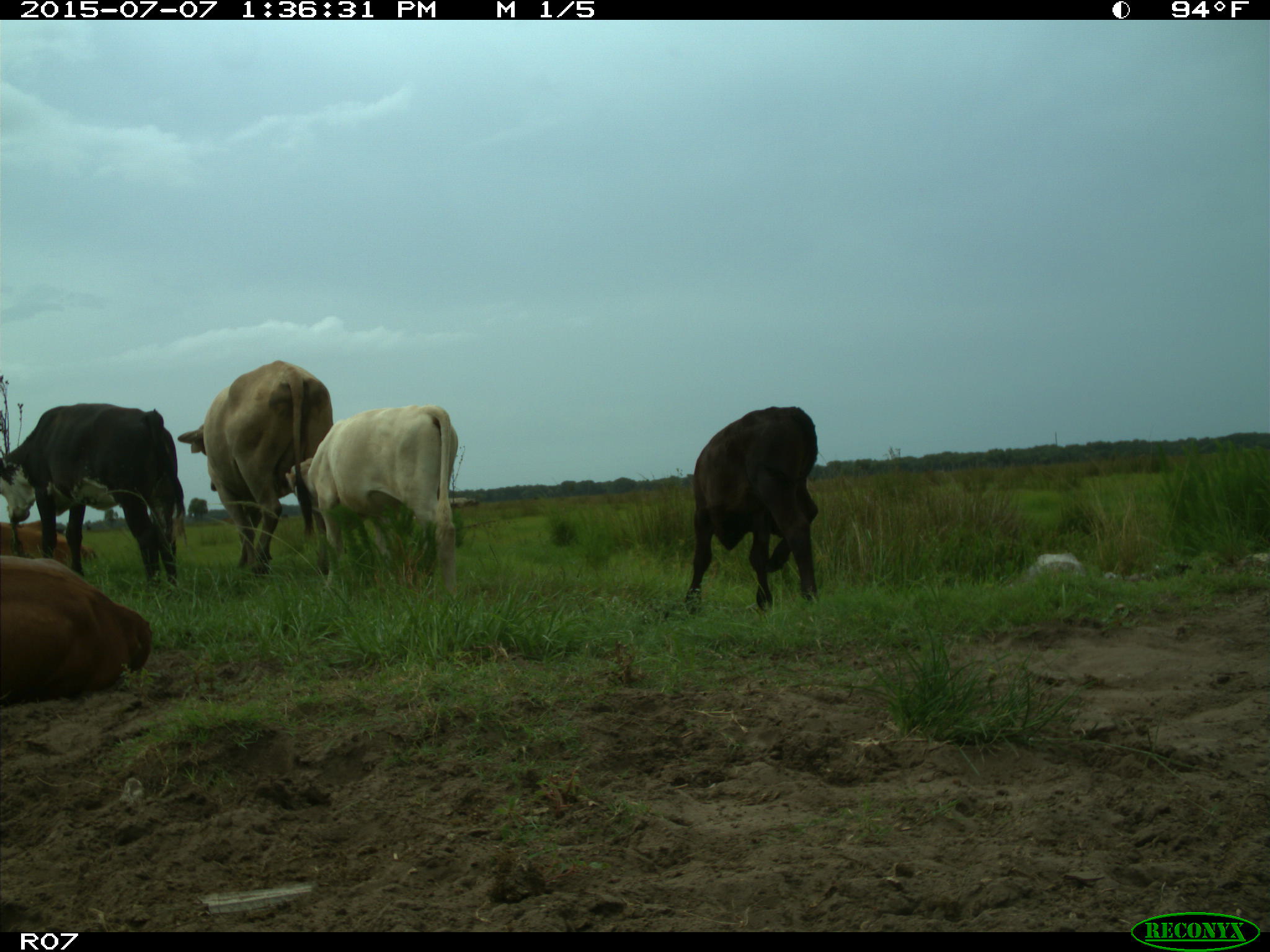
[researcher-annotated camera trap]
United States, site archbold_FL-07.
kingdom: Animalia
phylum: Chordata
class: Mammalia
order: Artiodactyla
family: Bovidae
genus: Bos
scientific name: Bos taurus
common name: domestic cow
Bos taurus (domestic cow).